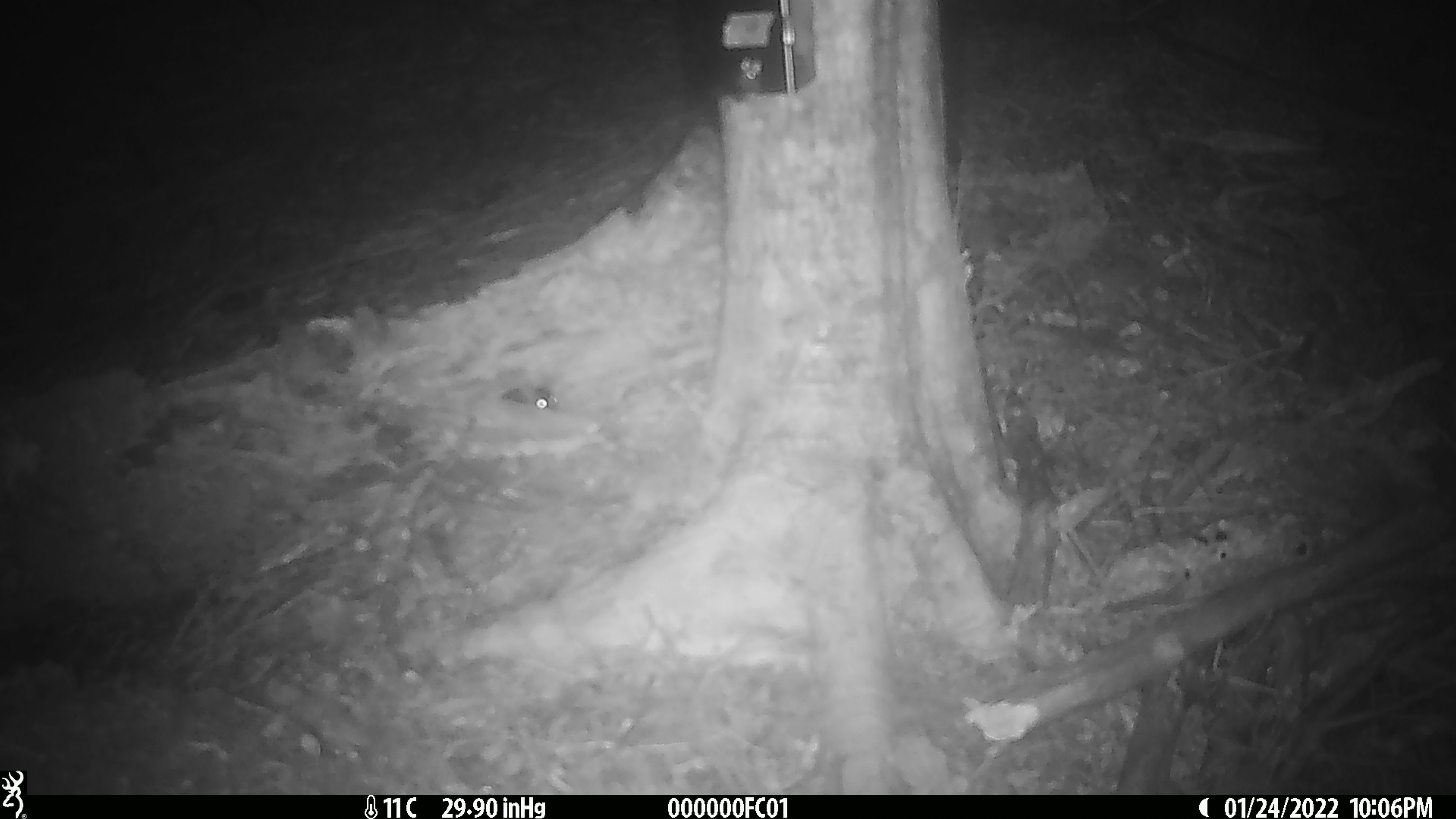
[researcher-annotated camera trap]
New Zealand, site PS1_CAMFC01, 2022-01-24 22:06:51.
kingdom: Animalia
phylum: Chordata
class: Mammalia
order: Rodentia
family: Muridae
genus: Mus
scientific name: Mus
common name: mouse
Mouse (Mus).